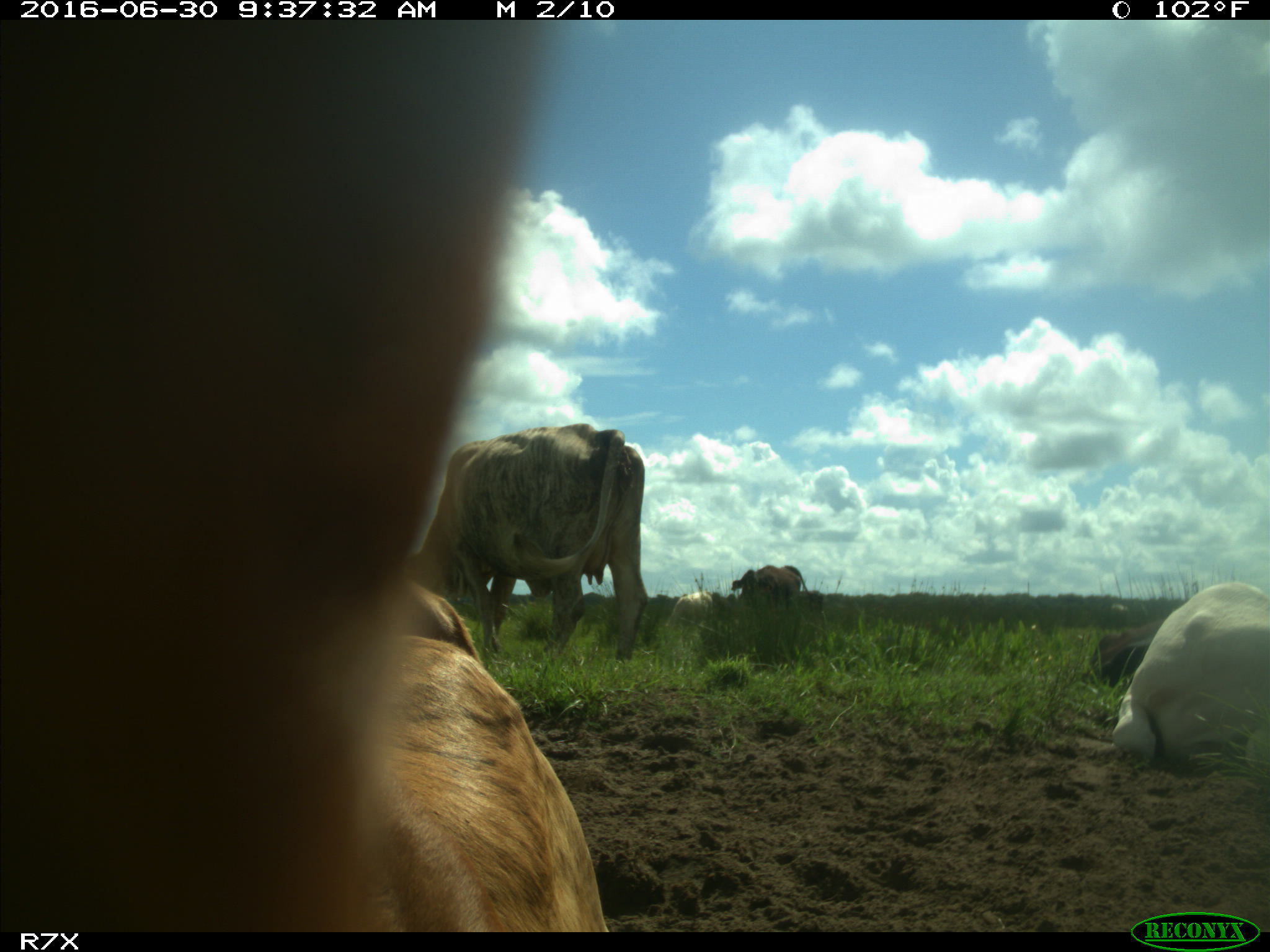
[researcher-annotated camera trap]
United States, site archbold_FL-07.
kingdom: Animalia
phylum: Chordata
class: Mammalia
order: Artiodactyla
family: Bovidae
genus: Bos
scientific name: Bos taurus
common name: domestic cow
Bos taurus (domestic cow).